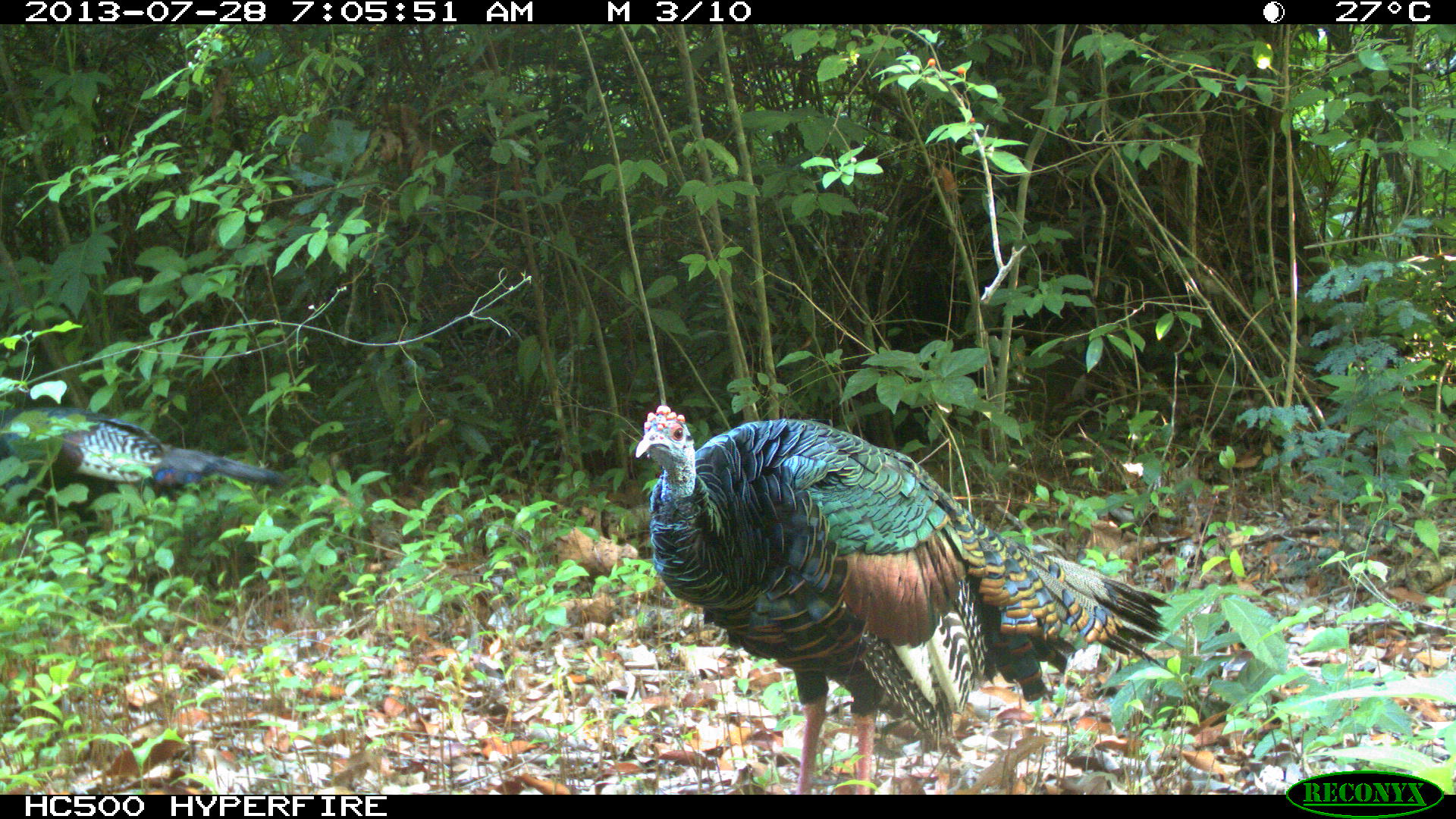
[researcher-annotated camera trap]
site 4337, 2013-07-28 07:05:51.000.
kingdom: Animalia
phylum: Chordata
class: Aves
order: Galliformes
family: Phasianidae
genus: Meleagris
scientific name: Meleagris ocellata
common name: ocellated turkey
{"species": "Meleagris ocellata (ocellated turkey)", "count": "2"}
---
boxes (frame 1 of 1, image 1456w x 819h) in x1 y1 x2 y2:
meleagris ocellata: 633 404 1174 794; 0 406 284 493